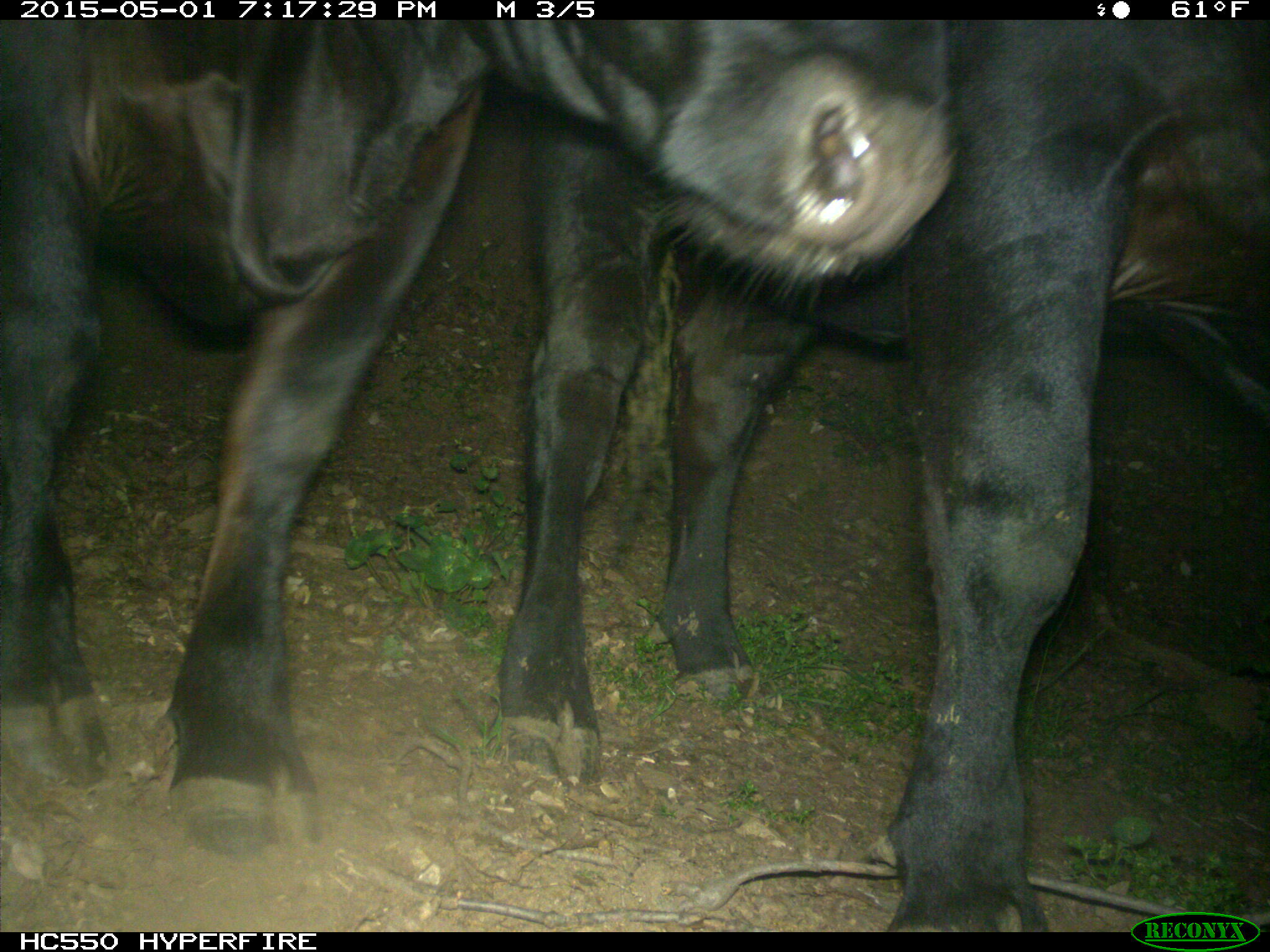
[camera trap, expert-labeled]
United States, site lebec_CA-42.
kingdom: Animalia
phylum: Chordata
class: Mammalia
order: Artiodactyla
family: Bovidae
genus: Bos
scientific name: Bos taurus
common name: domestic cow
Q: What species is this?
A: Bos taurus (domestic cow).